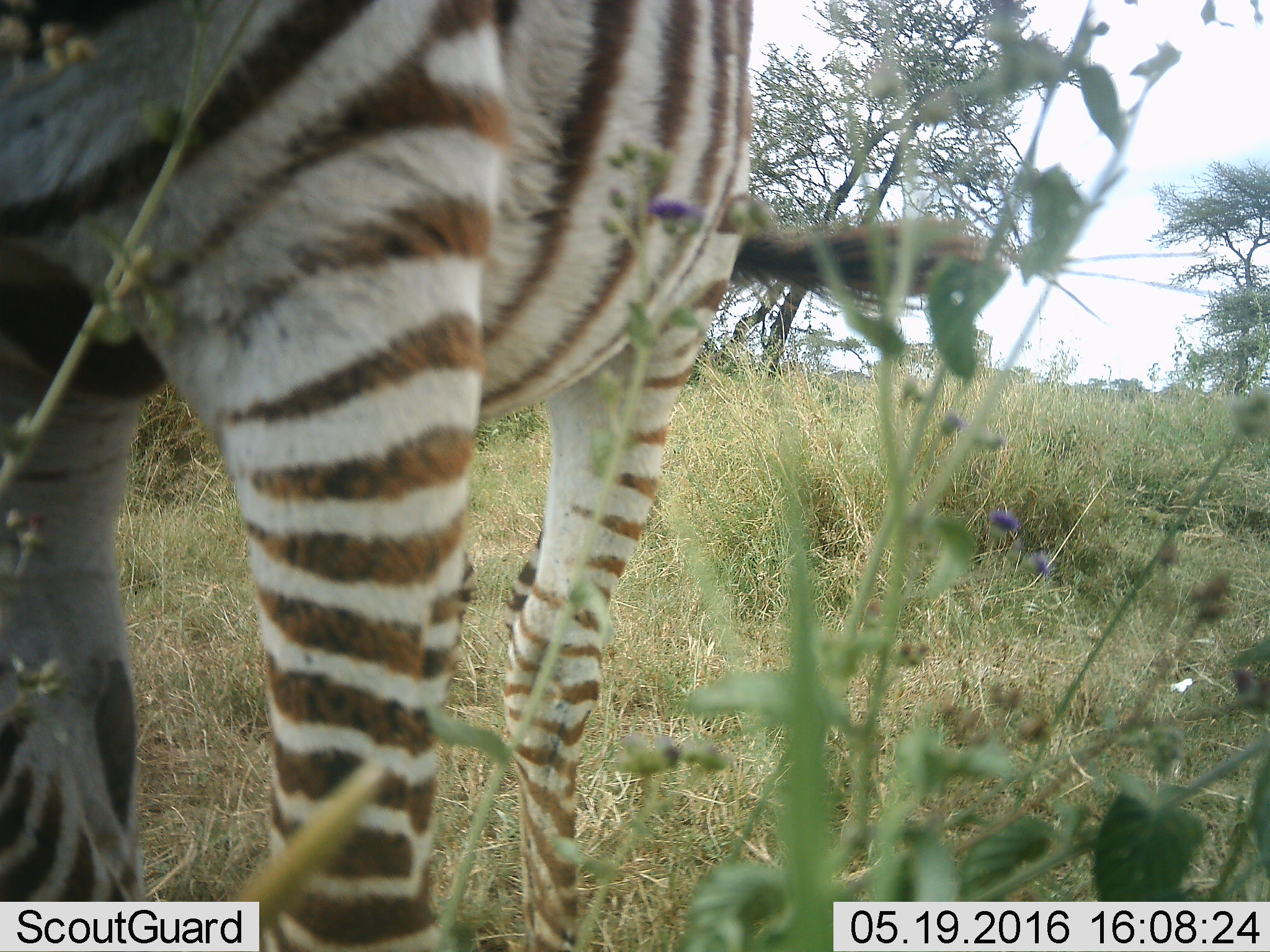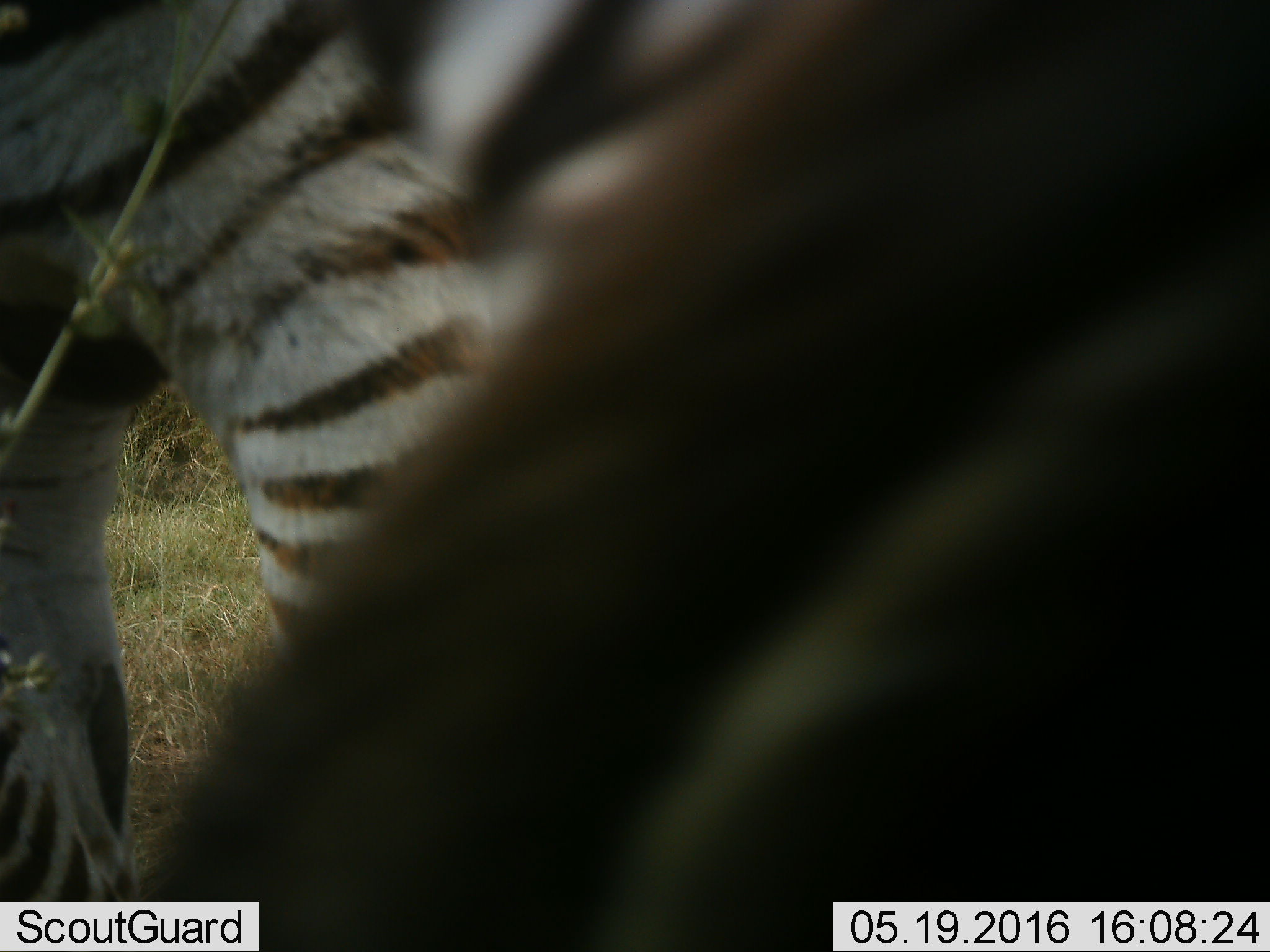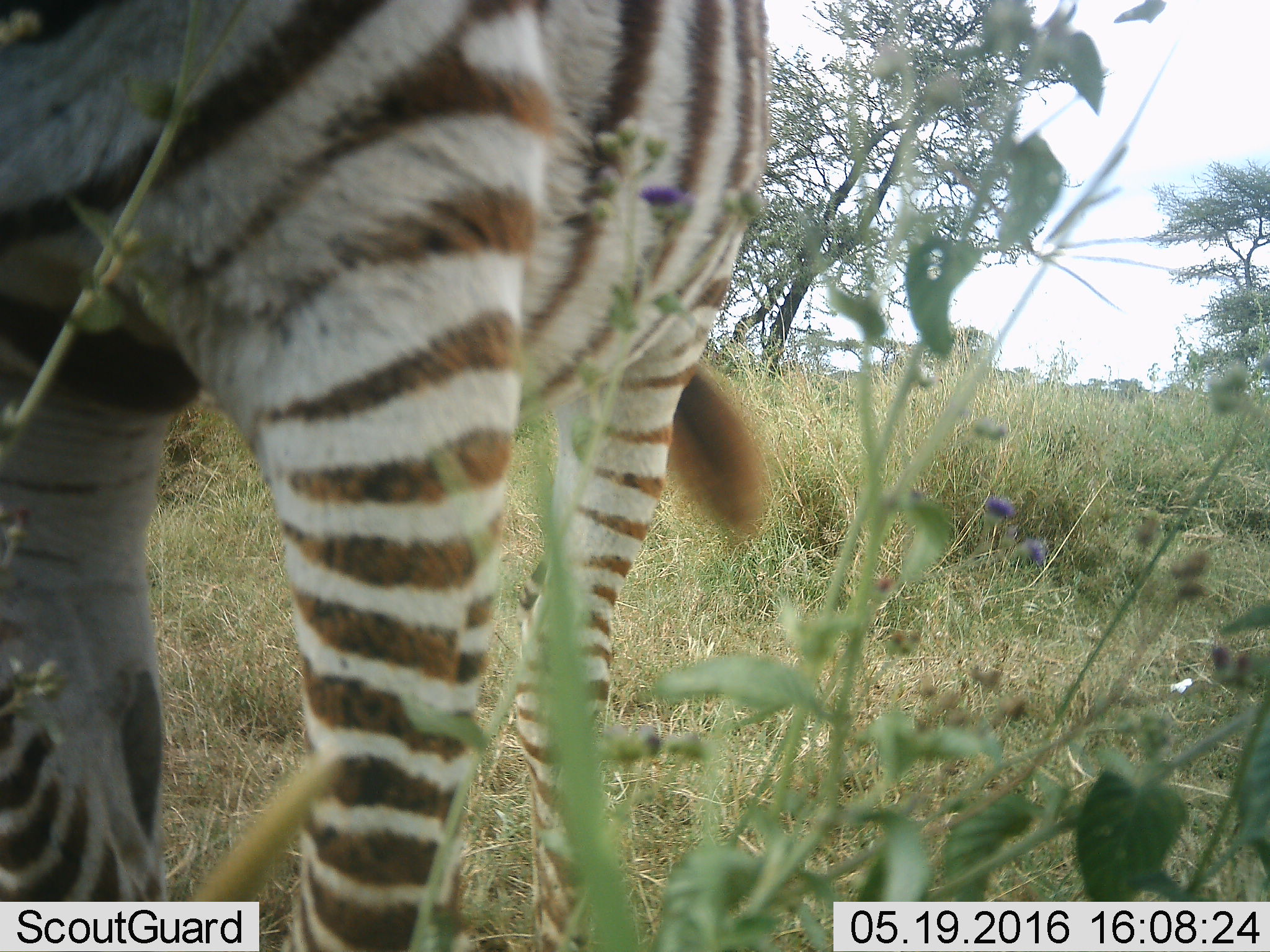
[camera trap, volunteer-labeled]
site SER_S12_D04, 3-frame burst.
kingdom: Animalia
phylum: Chordata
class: Mammalia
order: Perissodactyla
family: Equidae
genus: Equus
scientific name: Equus quagga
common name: plains zebra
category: zebraplains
Zebraplains (plains zebra) (Equus quagga), count 1. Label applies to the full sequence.